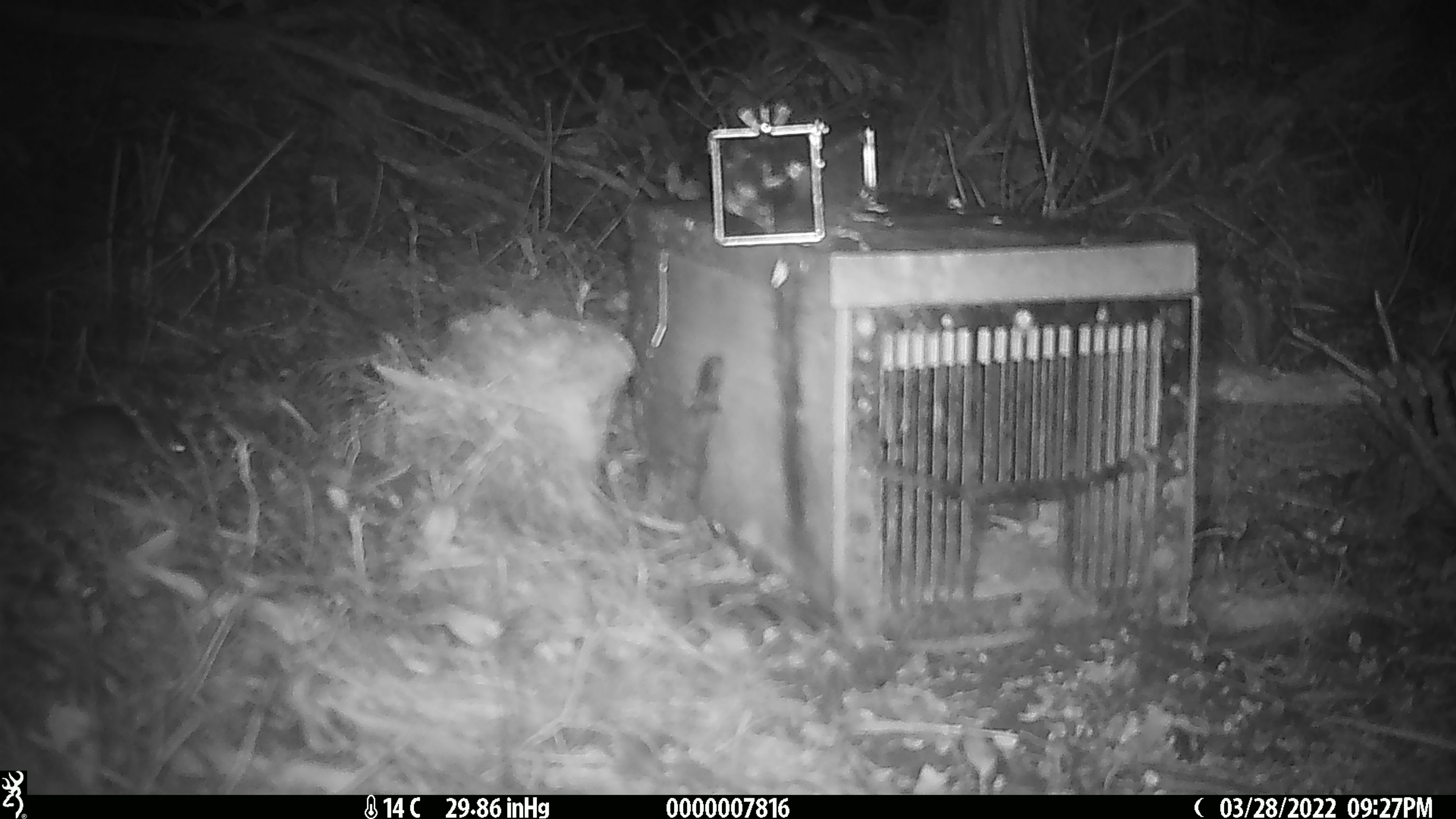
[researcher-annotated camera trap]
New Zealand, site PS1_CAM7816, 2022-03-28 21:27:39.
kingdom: Animalia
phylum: Chordata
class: Mammalia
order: Rodentia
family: Muridae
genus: Mus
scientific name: Mus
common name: mouse